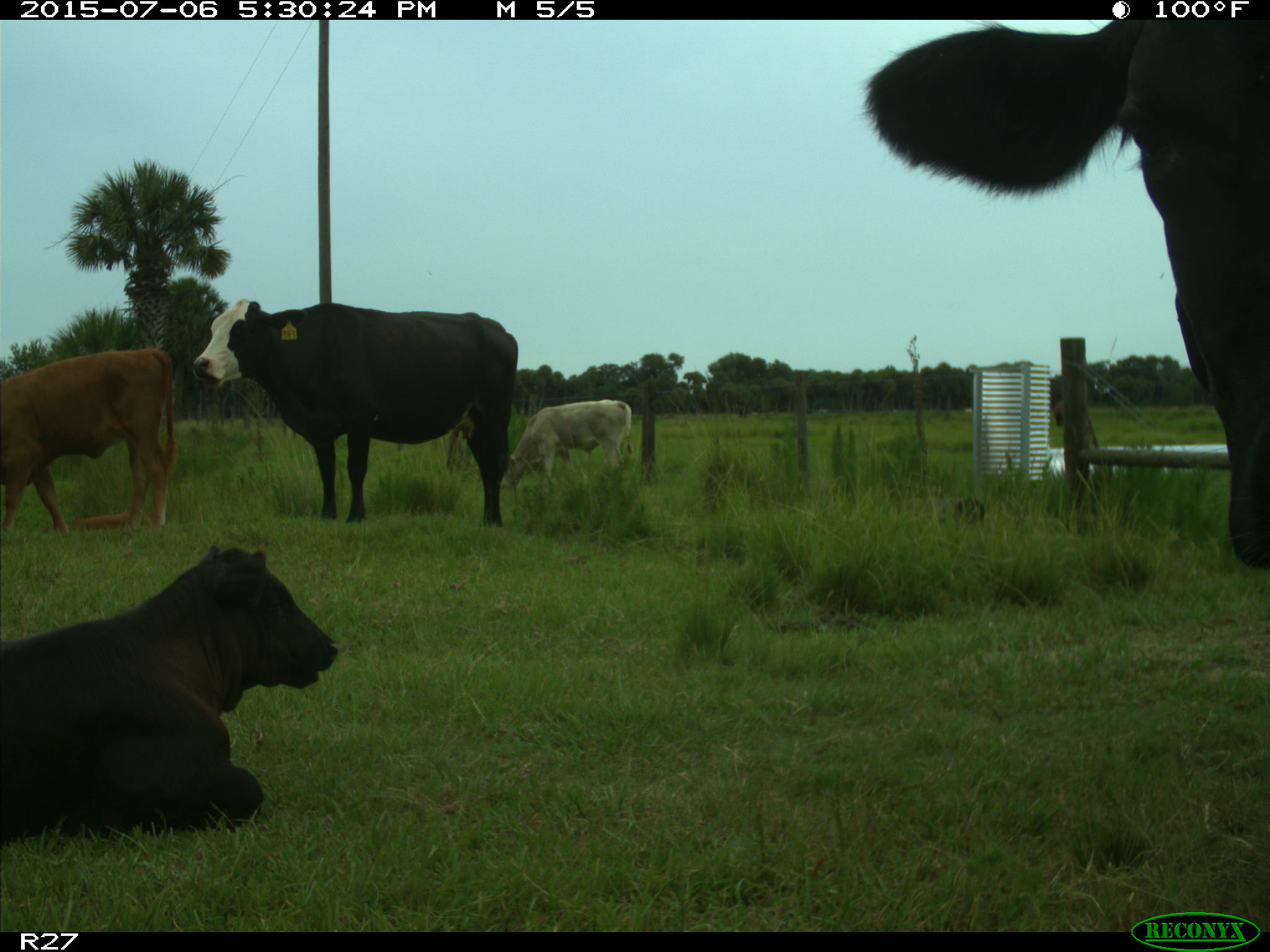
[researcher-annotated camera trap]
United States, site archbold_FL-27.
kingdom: Animalia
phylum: Chordata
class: Mammalia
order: Artiodactyla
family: Bovidae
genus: Bos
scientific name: Bos taurus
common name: domestic cow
Bos taurus (domestic cow).